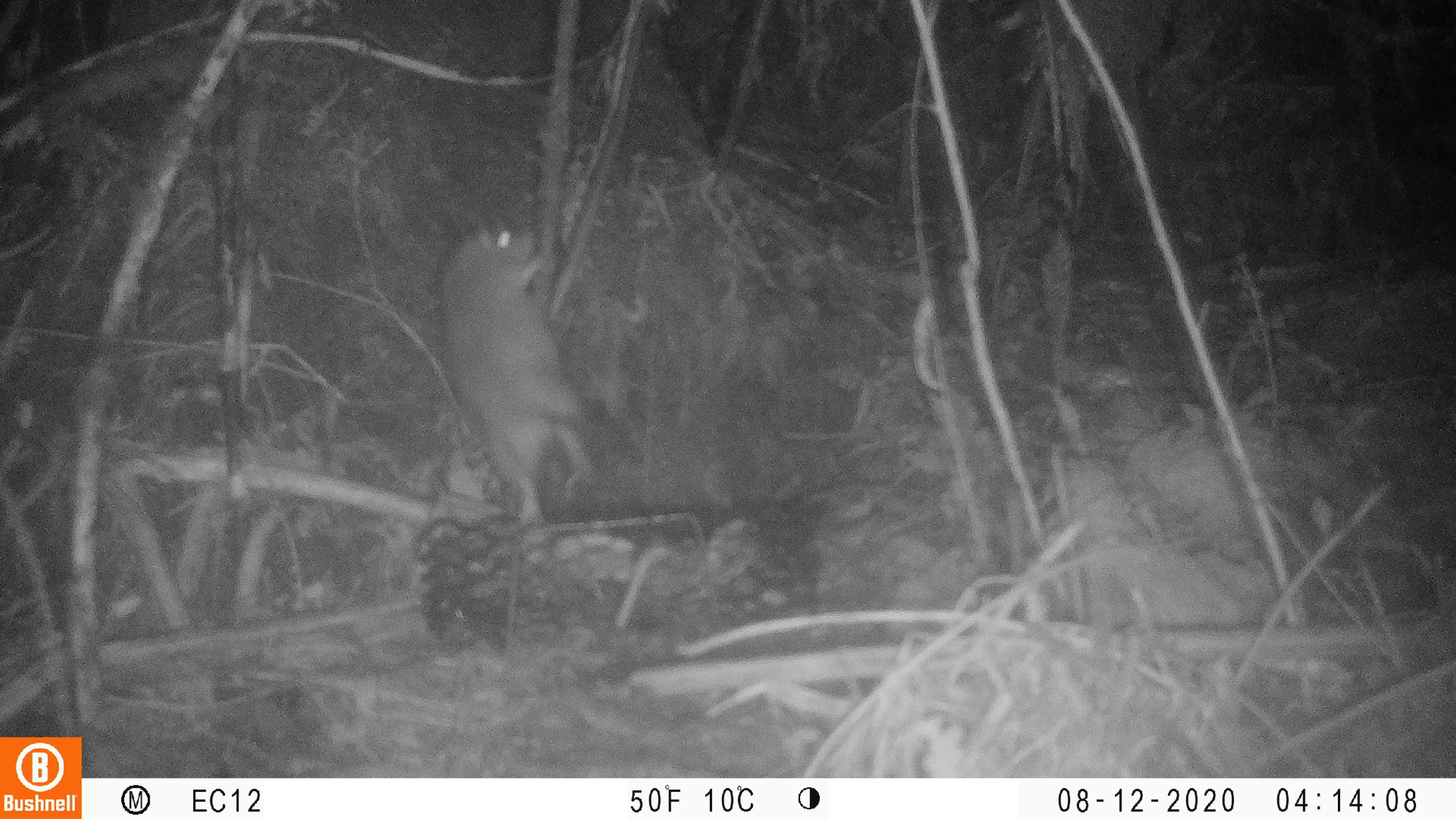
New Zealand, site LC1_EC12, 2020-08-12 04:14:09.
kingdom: Animalia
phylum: Chordata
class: Mammalia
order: Rodentia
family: Muridae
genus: Rattus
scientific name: Rattus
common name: rat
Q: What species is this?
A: Rat (Rattus).